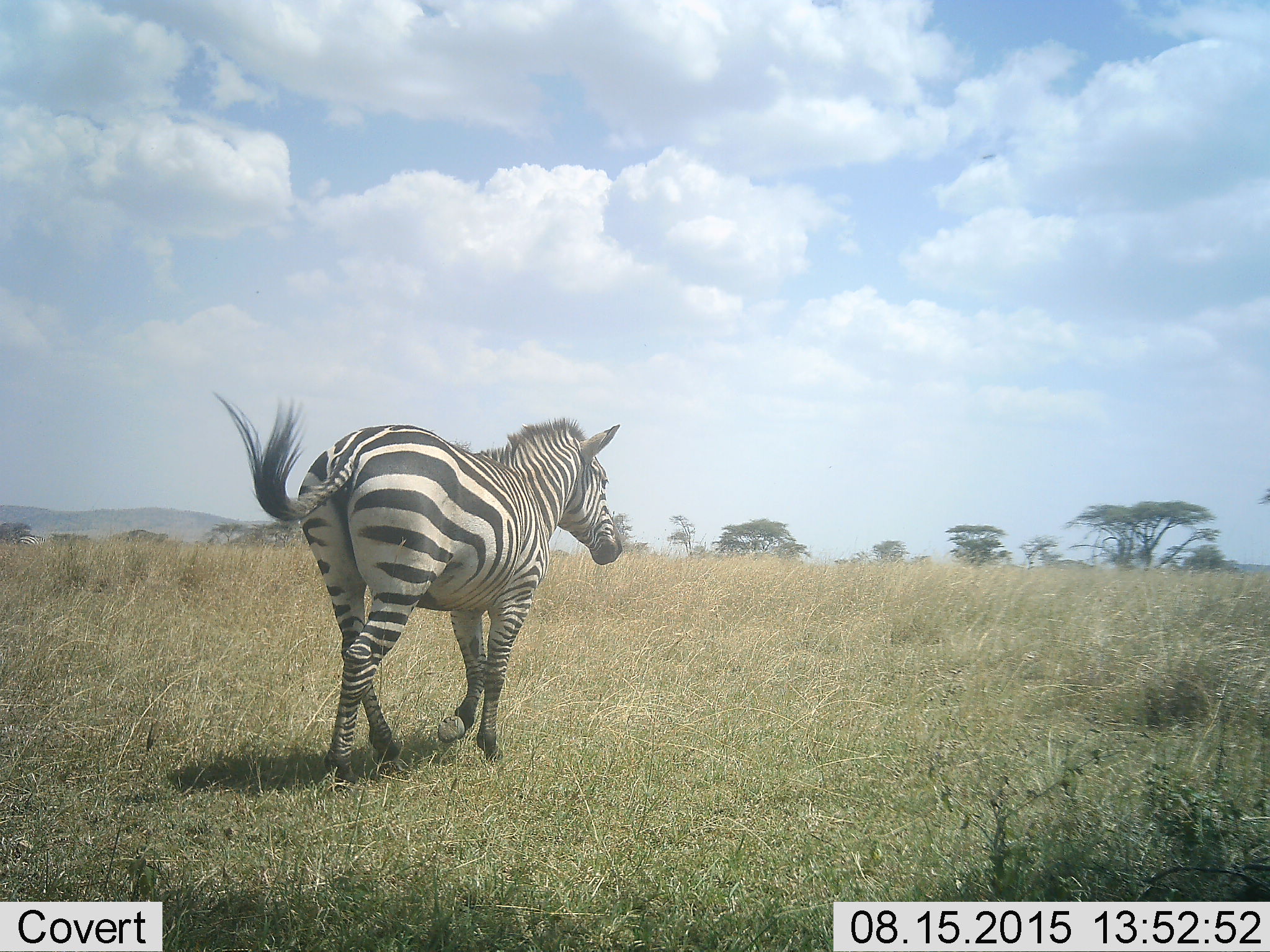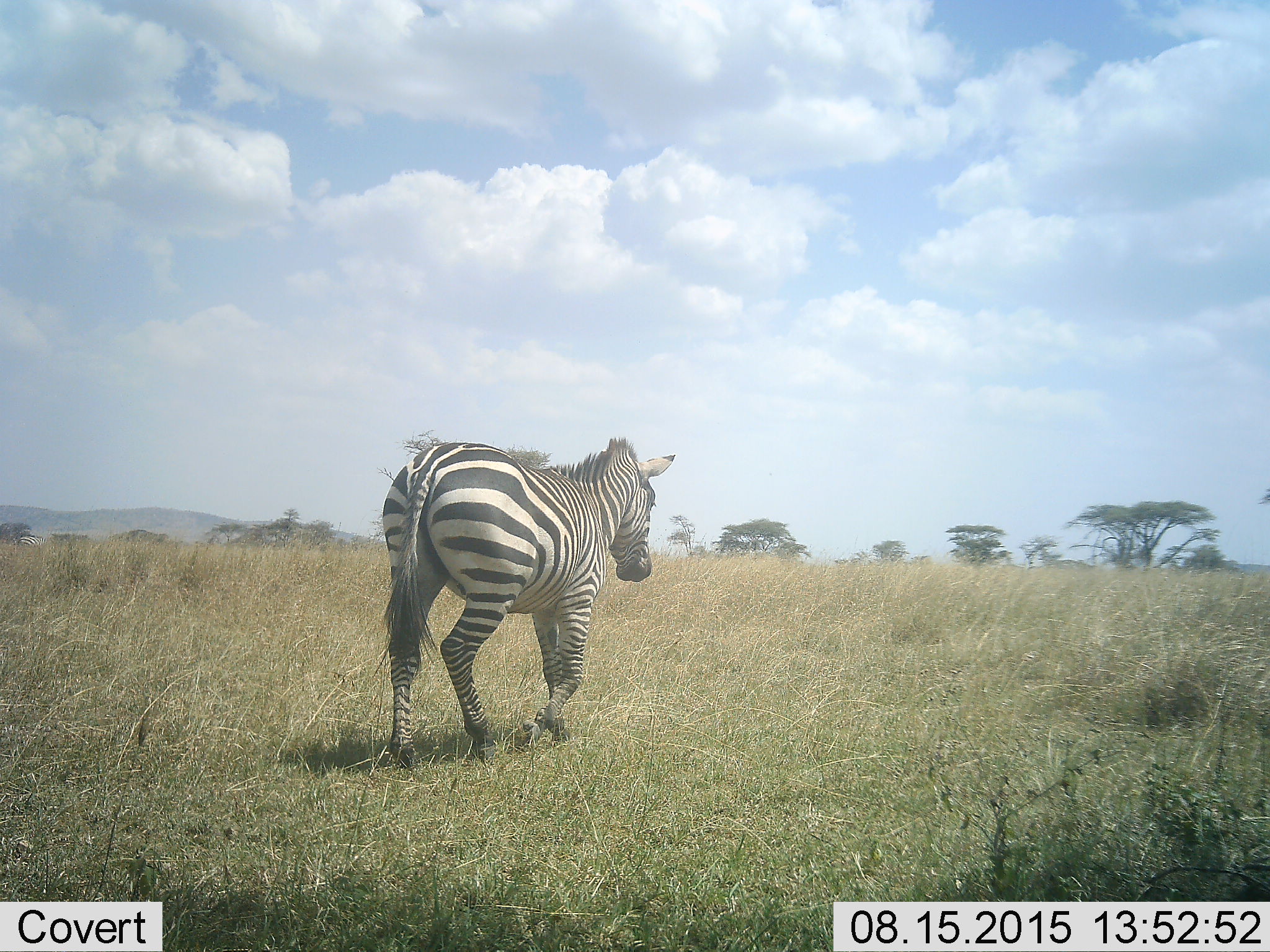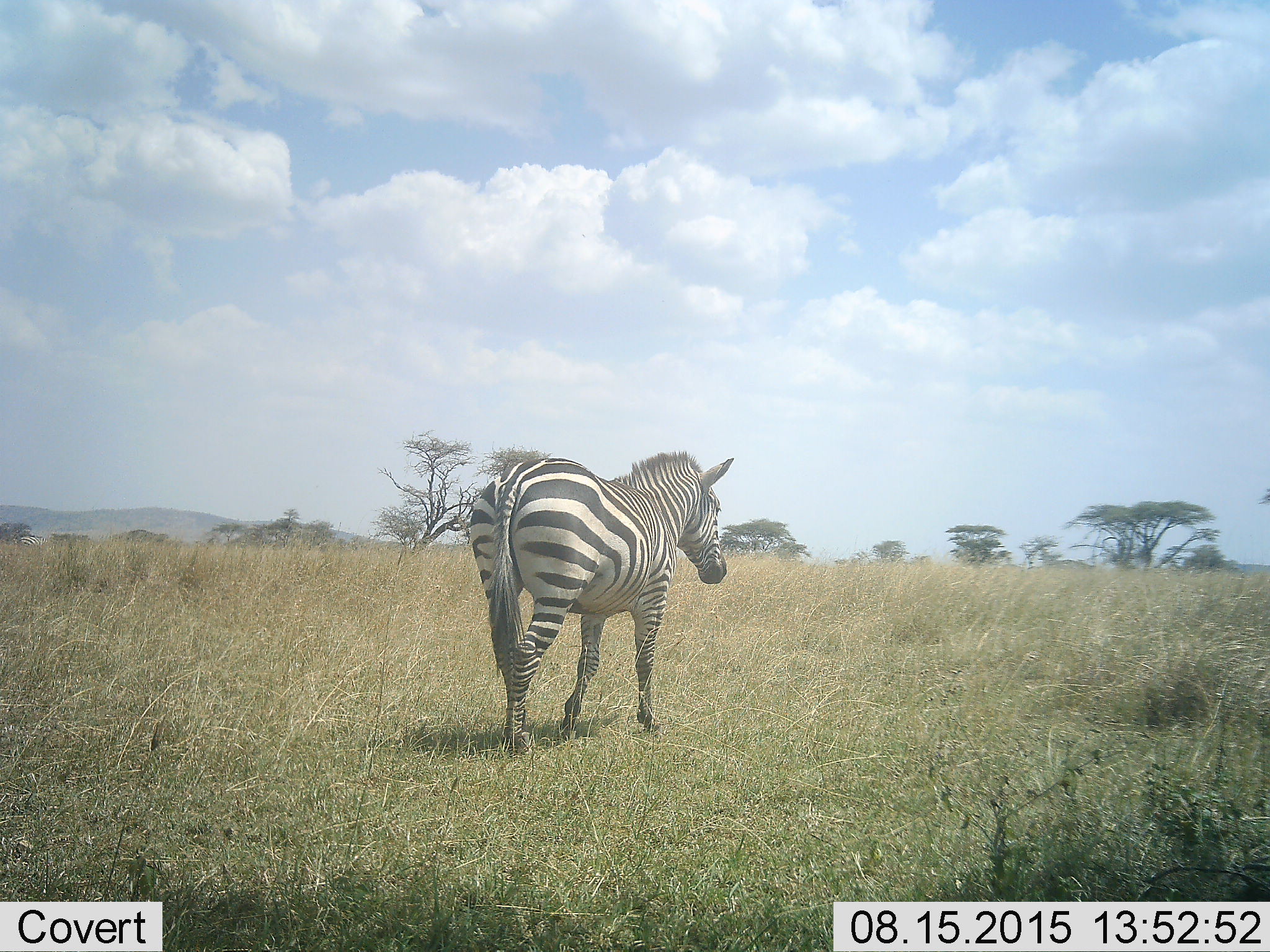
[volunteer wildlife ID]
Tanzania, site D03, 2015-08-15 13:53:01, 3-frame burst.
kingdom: Animalia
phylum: Chordata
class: Mammalia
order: Perissodactyla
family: Equidae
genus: Equus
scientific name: Equus quagga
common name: plains zebra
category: zebra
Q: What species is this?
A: Zebra (plains zebra) (Equus quagga).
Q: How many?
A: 1.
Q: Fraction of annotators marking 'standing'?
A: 19%.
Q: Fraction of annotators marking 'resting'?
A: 0%.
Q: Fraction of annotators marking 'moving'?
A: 94%.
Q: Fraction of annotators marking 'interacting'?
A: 0%.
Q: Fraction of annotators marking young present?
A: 0%.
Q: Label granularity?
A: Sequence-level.